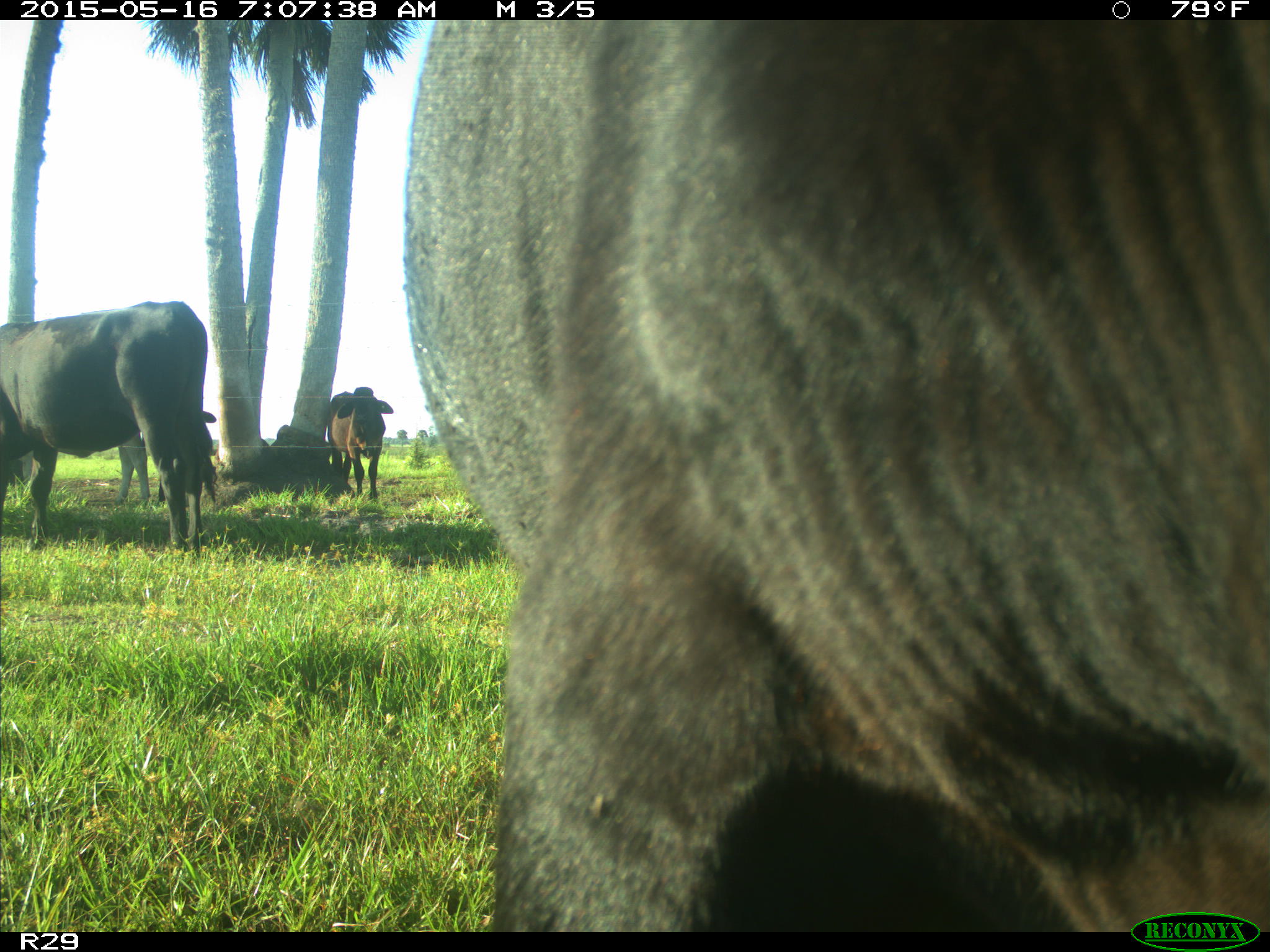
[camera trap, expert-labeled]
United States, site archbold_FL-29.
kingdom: Animalia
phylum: Chordata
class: Mammalia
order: Artiodactyla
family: Bovidae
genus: Bos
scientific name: Bos taurus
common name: domestic cow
Bos taurus (domestic cow).